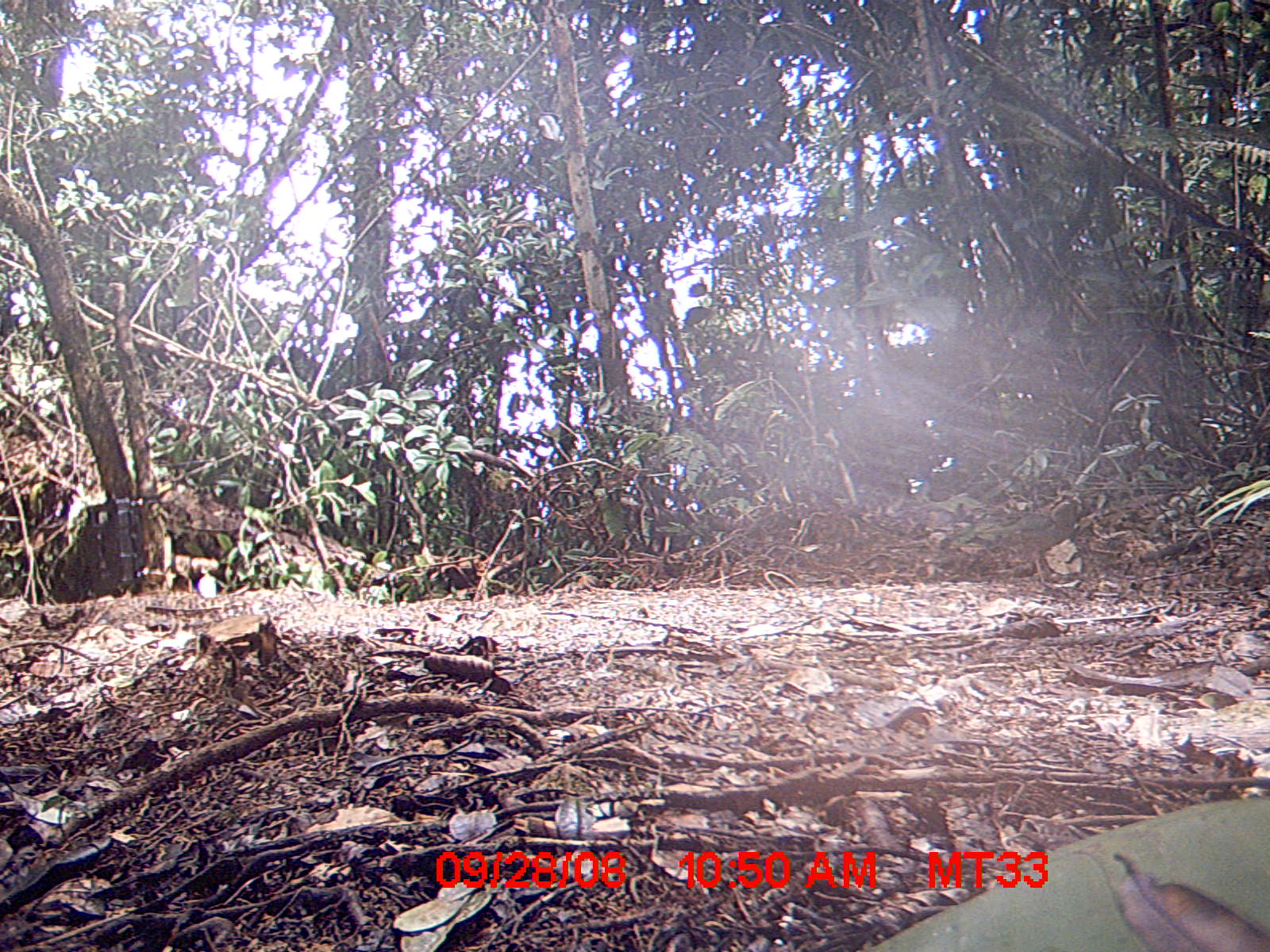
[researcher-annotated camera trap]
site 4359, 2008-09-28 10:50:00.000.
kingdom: Animalia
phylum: Chordata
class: Aves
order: Coraciiformes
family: Brachypteraciidae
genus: Brachypteracias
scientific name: Brachypteracias squamiger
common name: scaly ground-roller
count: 1